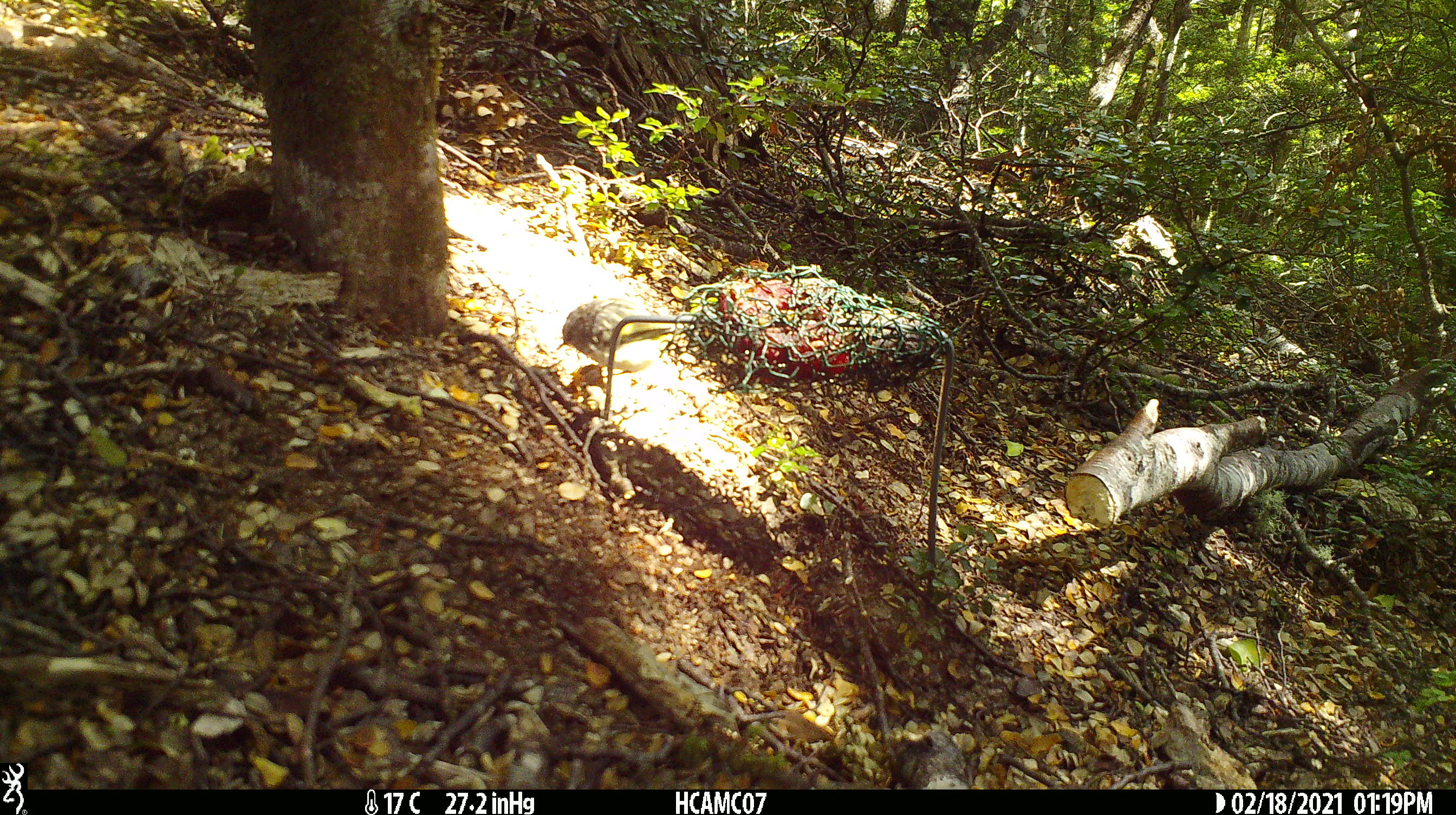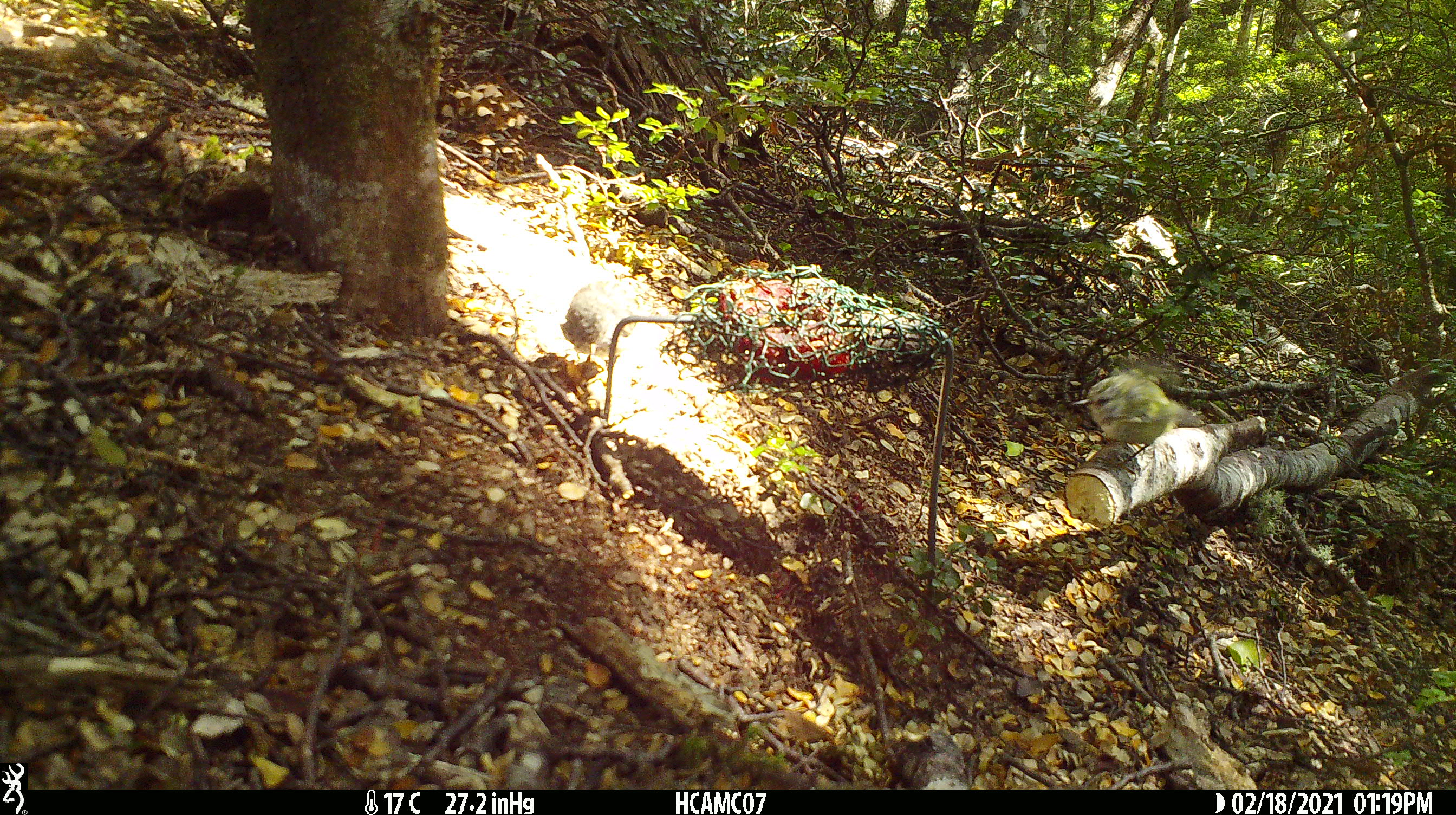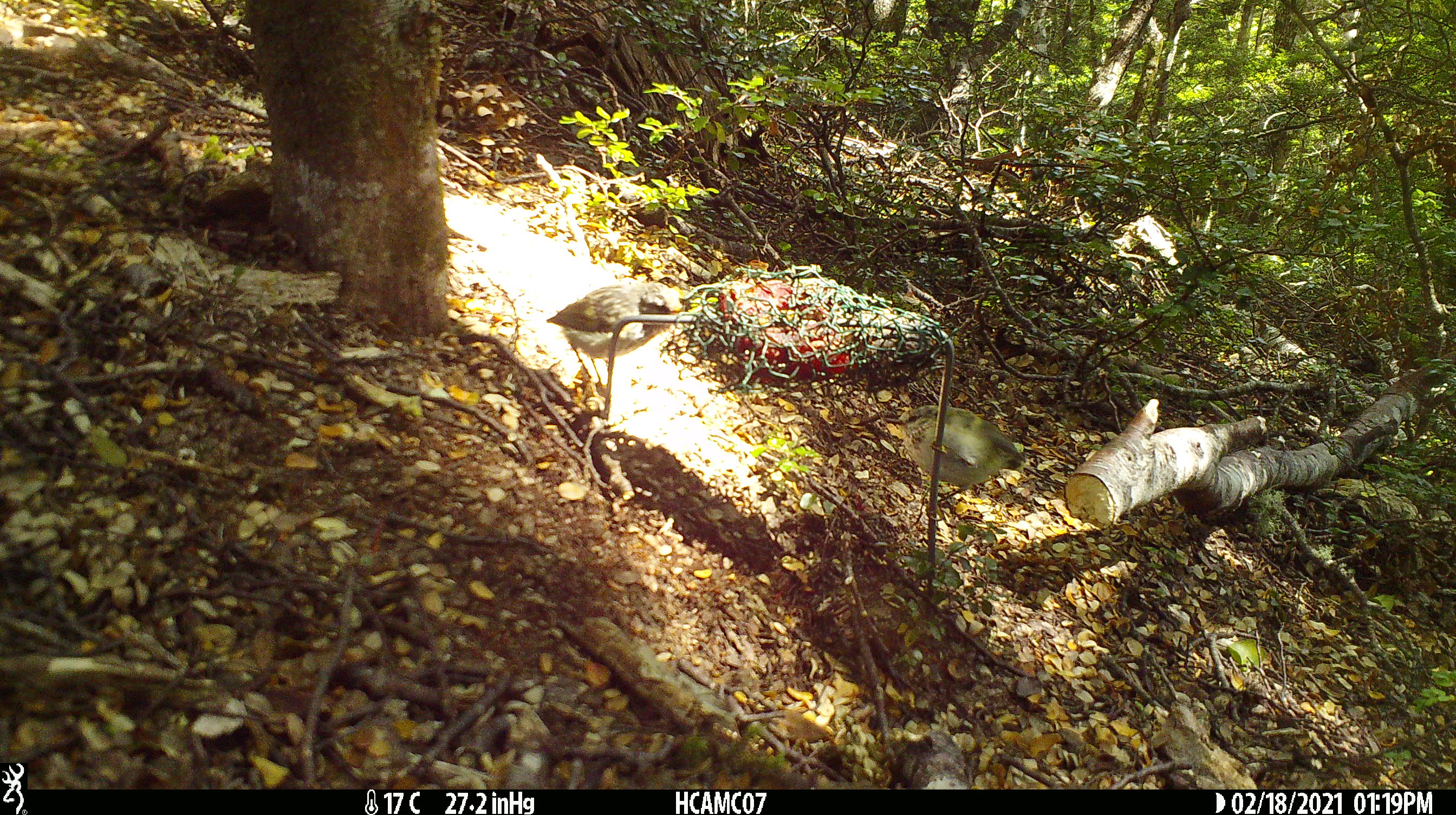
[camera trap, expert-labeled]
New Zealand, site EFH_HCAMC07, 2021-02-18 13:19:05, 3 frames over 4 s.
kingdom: Animalia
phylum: Chordata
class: Aves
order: Passeriformes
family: Acanthisittidae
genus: Acanthisitta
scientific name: Acanthisitta chloris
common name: rifleman